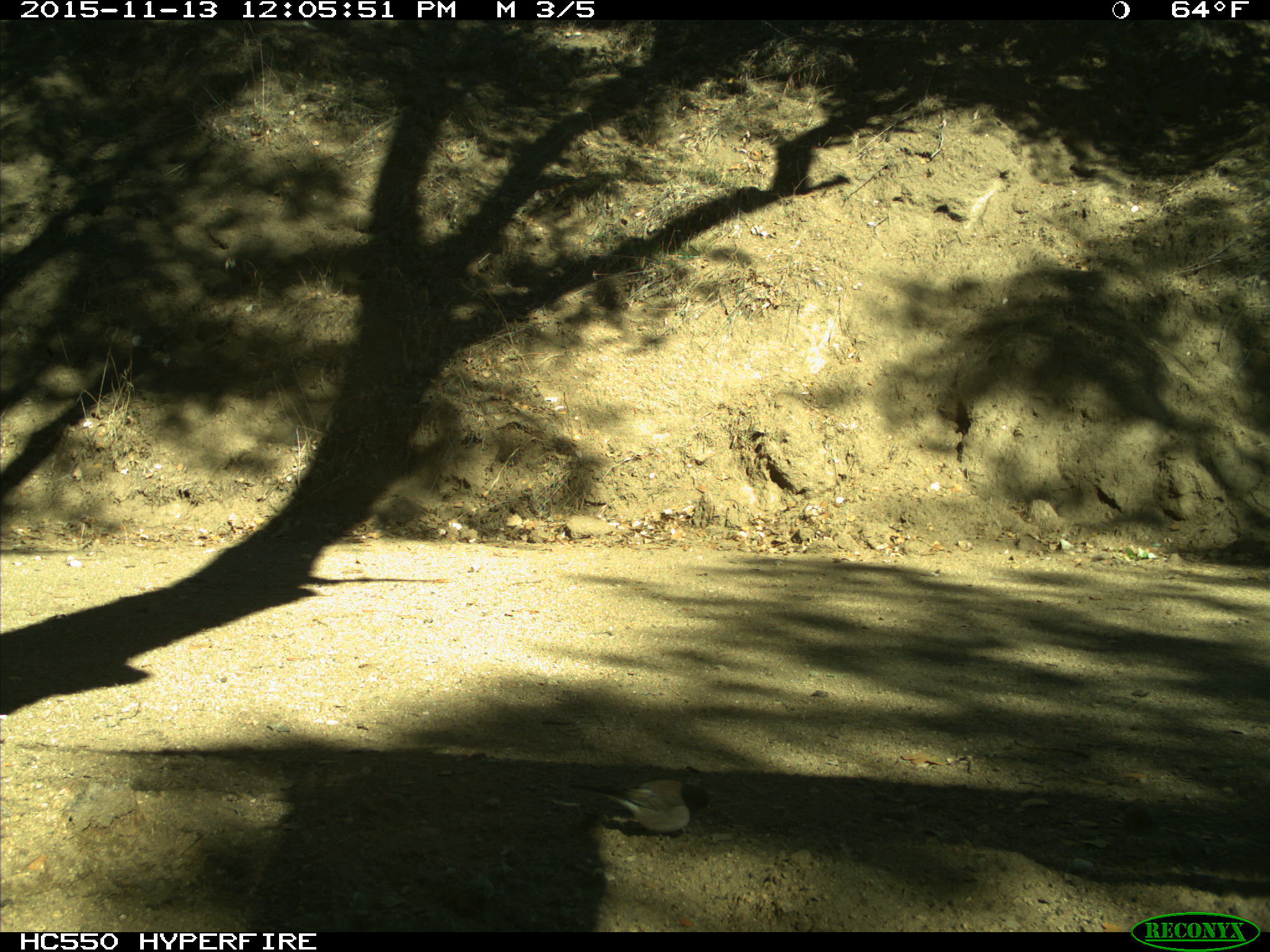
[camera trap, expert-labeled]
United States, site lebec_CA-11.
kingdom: Animalia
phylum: Chordata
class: Aves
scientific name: Aves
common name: birds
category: unidentified bird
Unidentified bird (birds) (Aves).